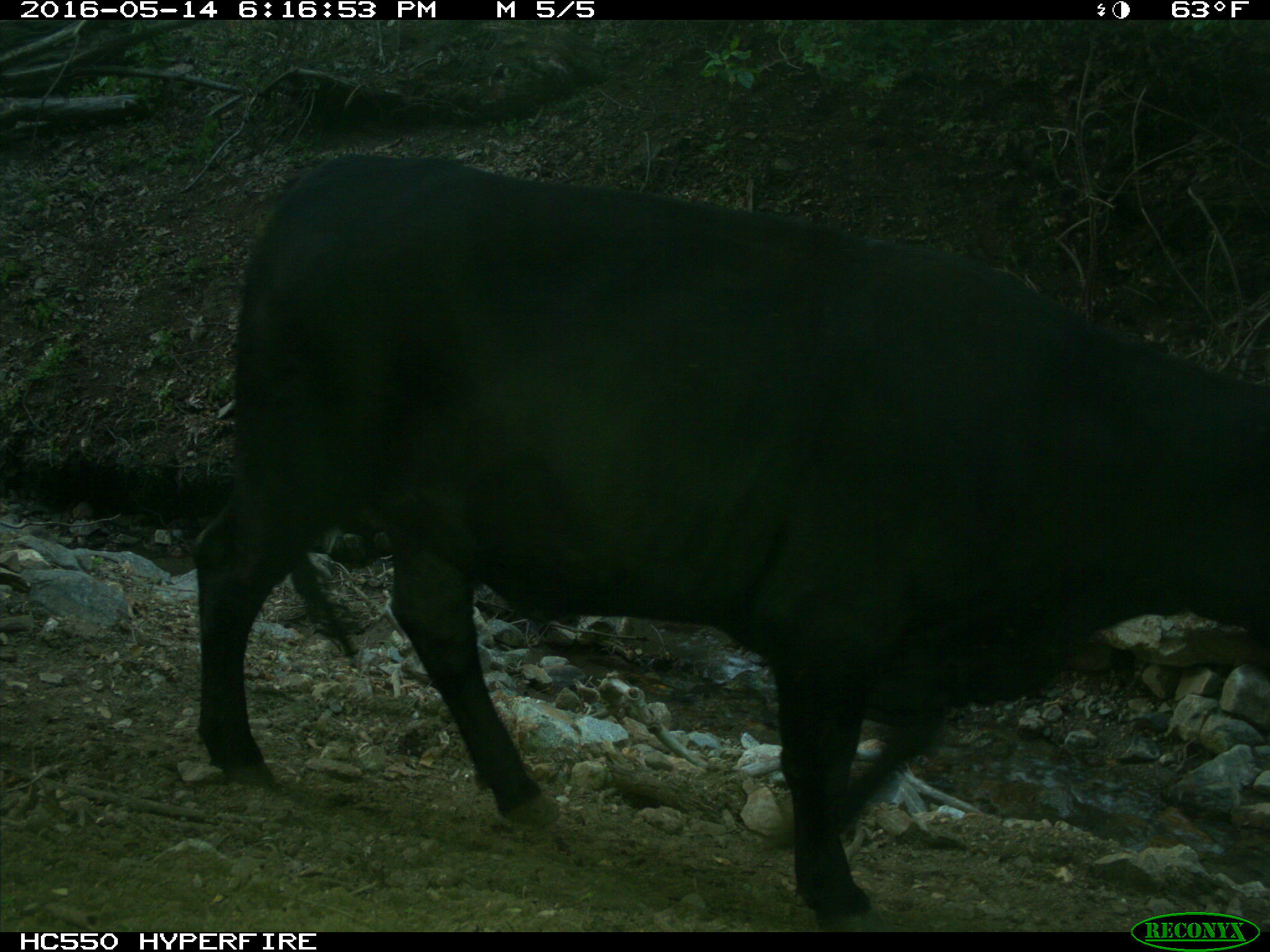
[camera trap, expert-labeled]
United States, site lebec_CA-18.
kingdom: Animalia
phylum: Chordata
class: Mammalia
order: Artiodactyla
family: Bovidae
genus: Bos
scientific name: Bos taurus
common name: domestic cow